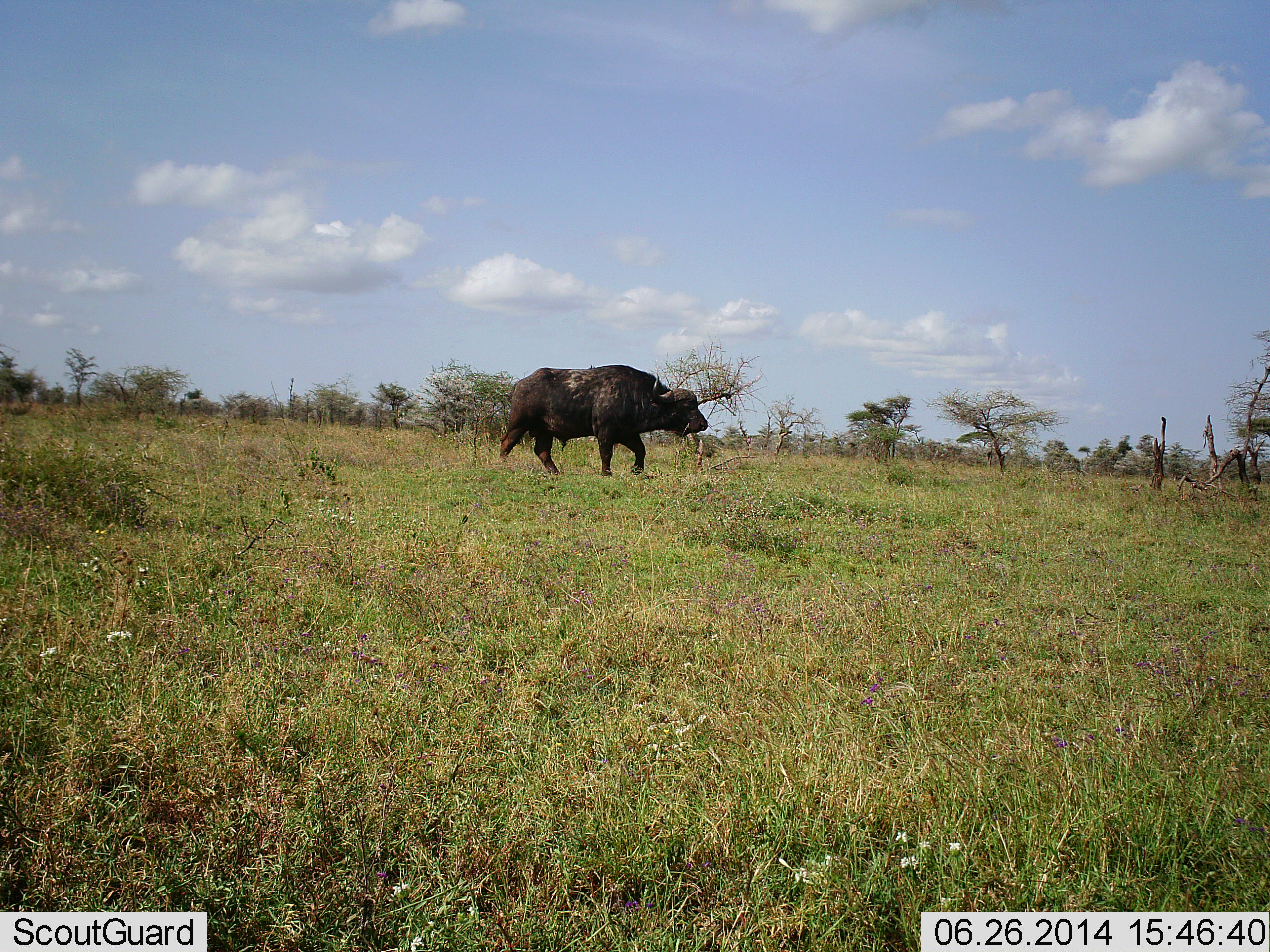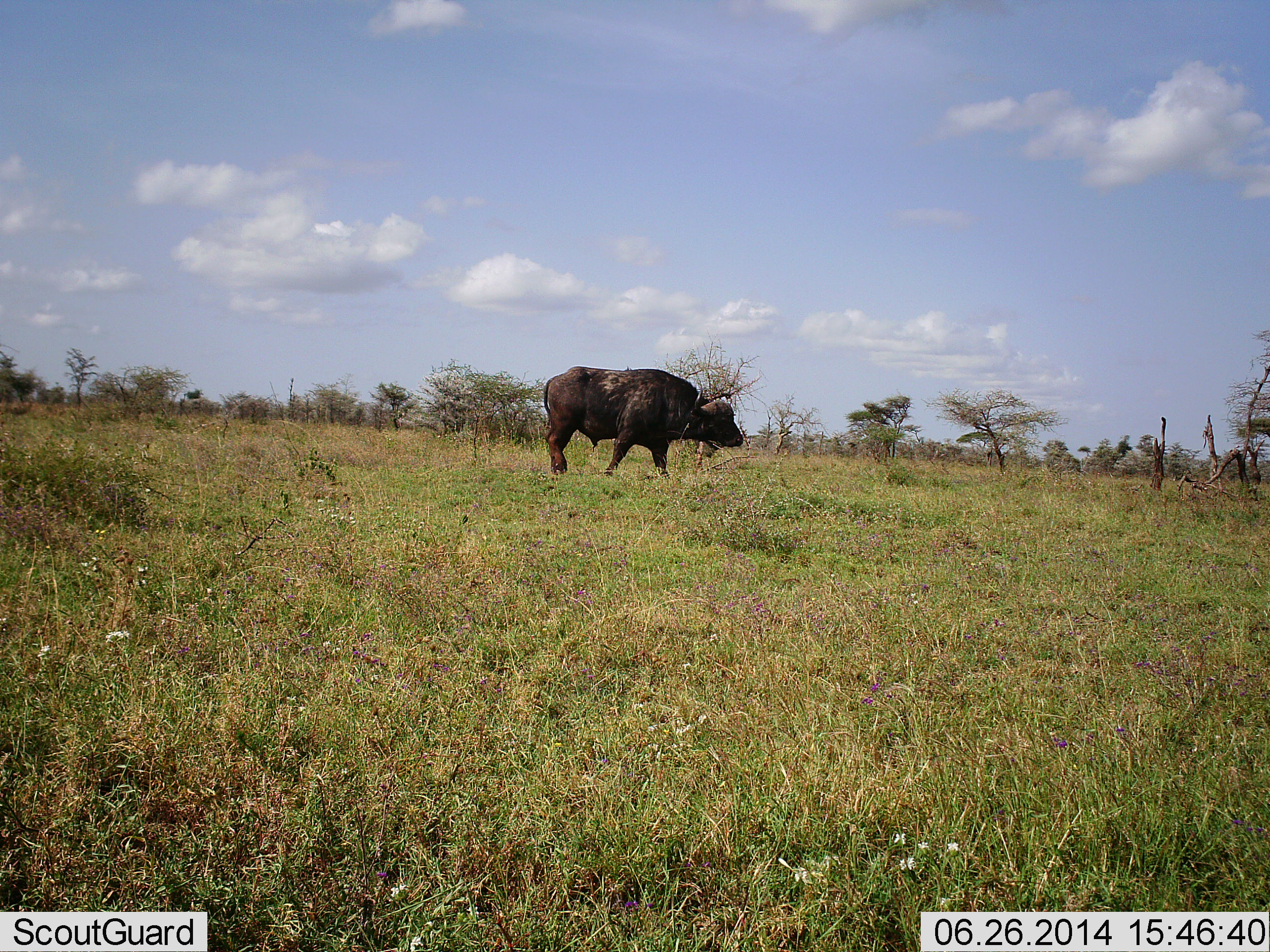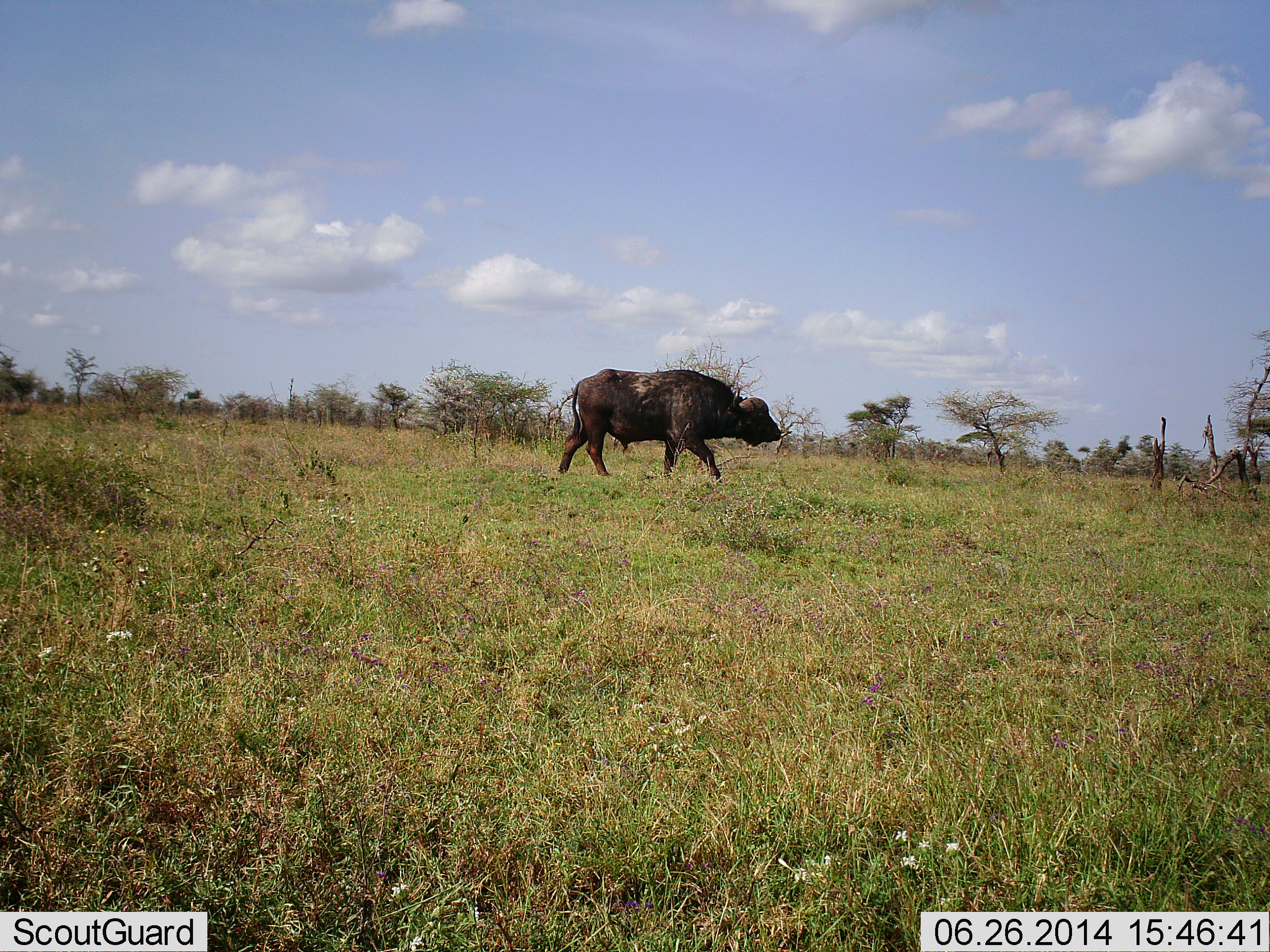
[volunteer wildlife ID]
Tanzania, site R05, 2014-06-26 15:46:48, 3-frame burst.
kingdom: Animalia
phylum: Chordata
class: Mammalia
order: Artiodactyla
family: Bovidae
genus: Syncerus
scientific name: Syncerus caffer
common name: cape buffalo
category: buffalo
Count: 1.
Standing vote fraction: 10%.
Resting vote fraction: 0%.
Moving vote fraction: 90%.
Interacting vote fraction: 0%.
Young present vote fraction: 0%.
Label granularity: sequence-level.